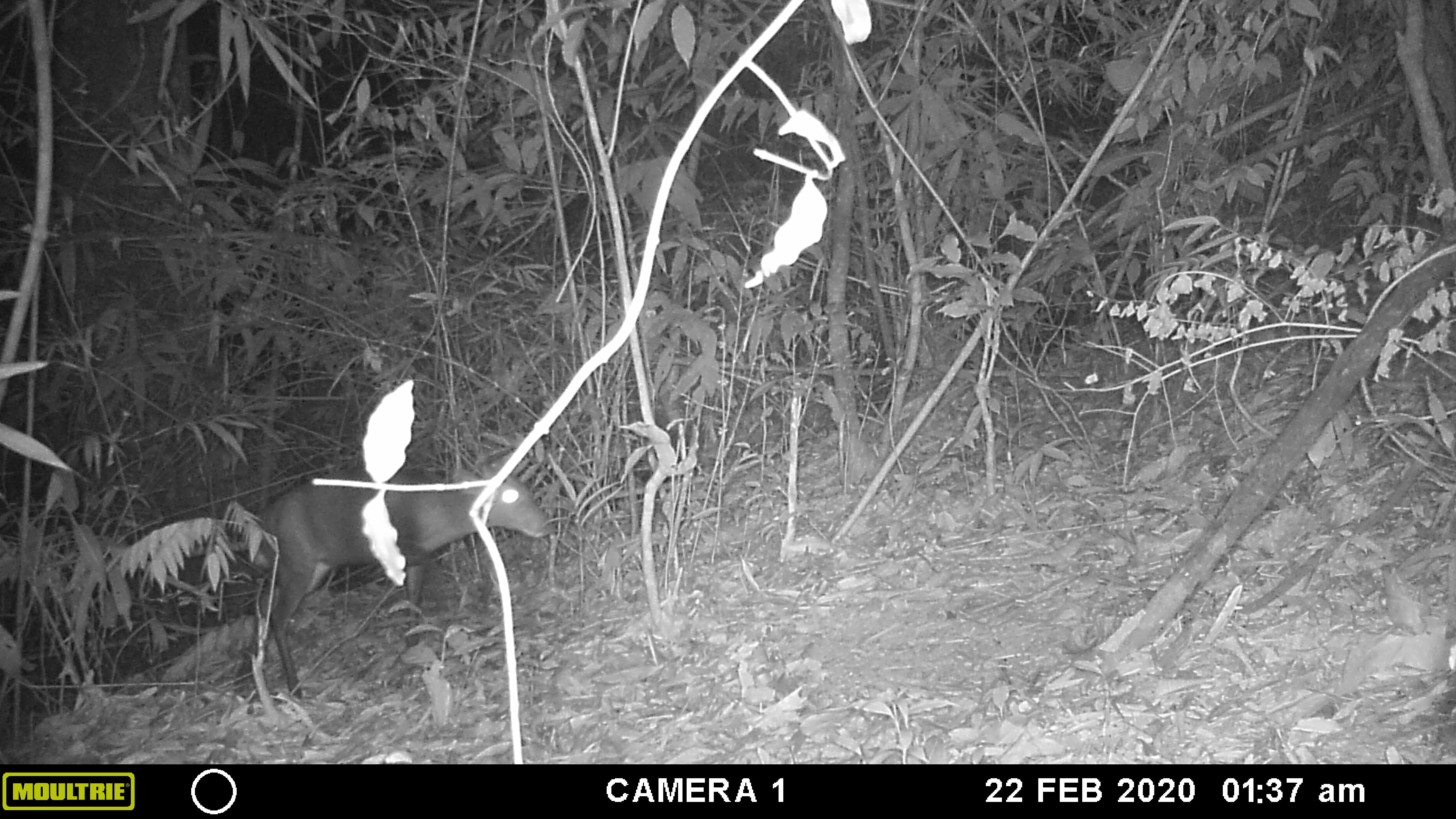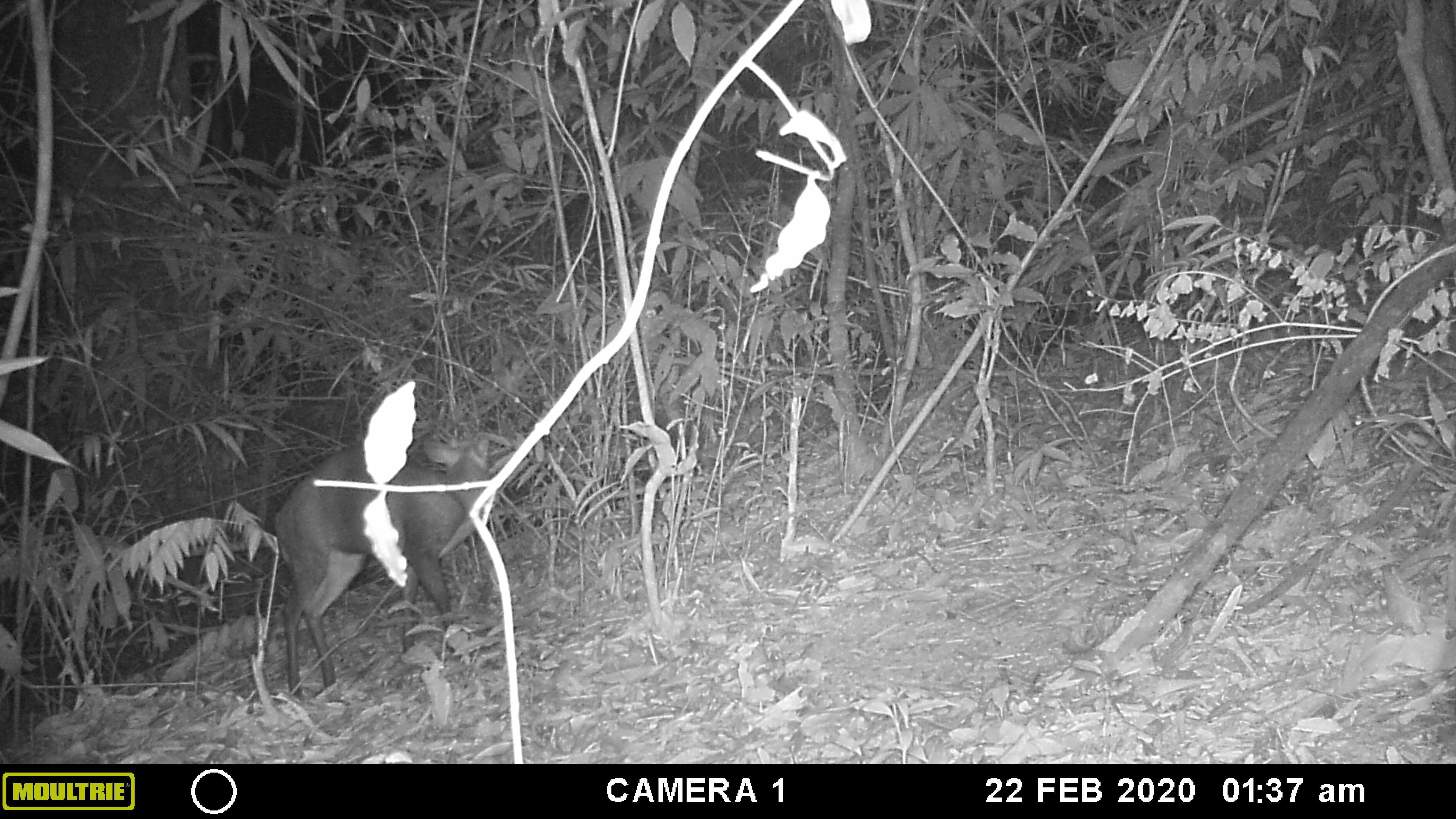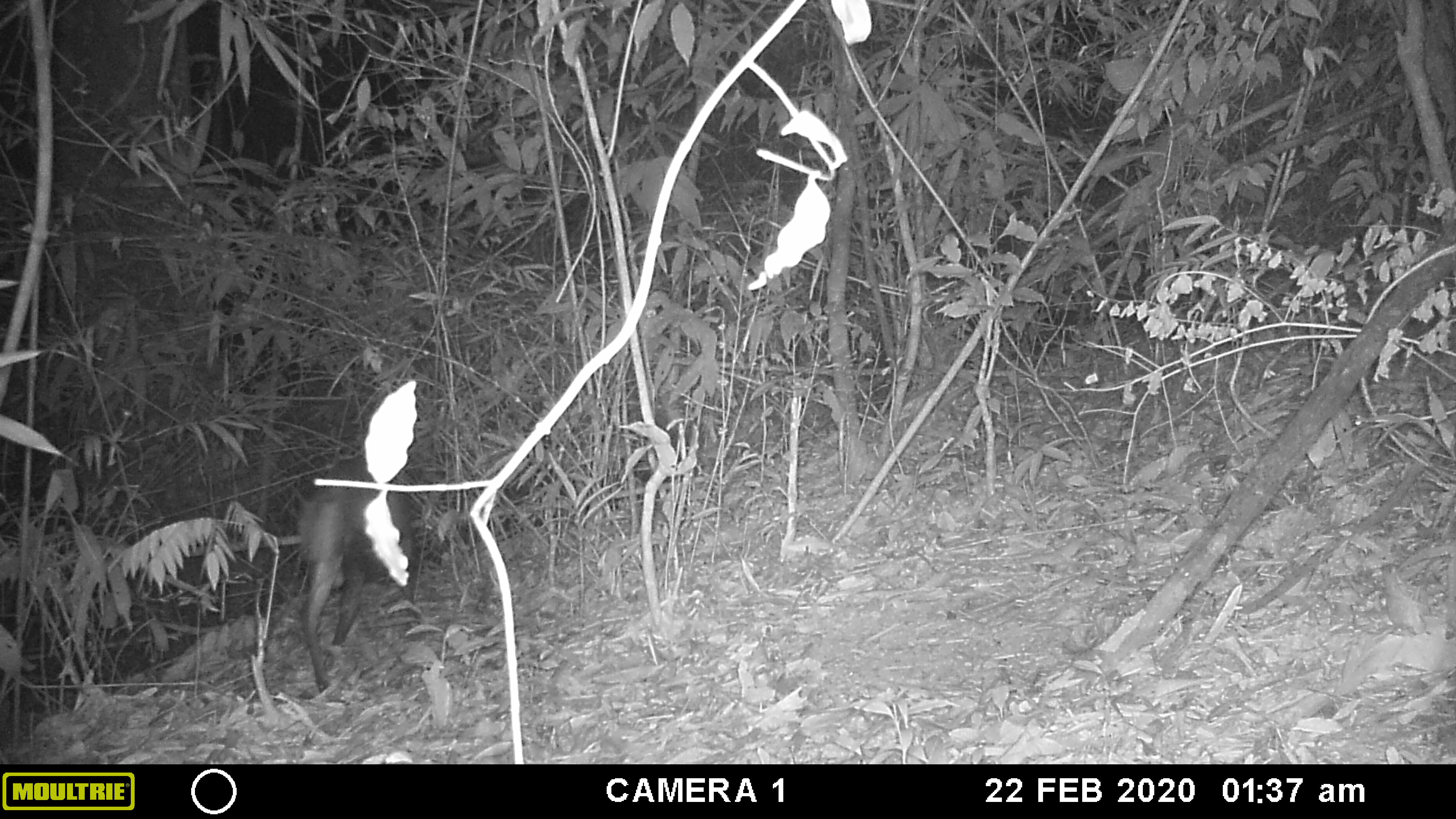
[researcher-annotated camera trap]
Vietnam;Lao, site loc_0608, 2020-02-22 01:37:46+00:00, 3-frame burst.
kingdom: Animalia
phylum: Chordata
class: Mammalia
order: Artiodactyla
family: Cervidae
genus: Muntiacus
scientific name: Muntiacus rooseveltorum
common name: roosevelt's muntjac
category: roosevelts muntjac group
Roosevelts muntjac group (roosevelt's muntjac) (Muntiacus rooseveltorum). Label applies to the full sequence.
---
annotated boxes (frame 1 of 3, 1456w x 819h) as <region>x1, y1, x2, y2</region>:
roosevelts muntjac group: <region>234, 471, 554, 699</region>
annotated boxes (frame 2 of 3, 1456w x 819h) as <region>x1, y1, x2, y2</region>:
roosevelts muntjac group: <region>271, 436, 492, 696</region>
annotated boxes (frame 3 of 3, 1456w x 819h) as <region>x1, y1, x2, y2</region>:
roosevelts muntjac group: <region>293, 453, 417, 692</region>